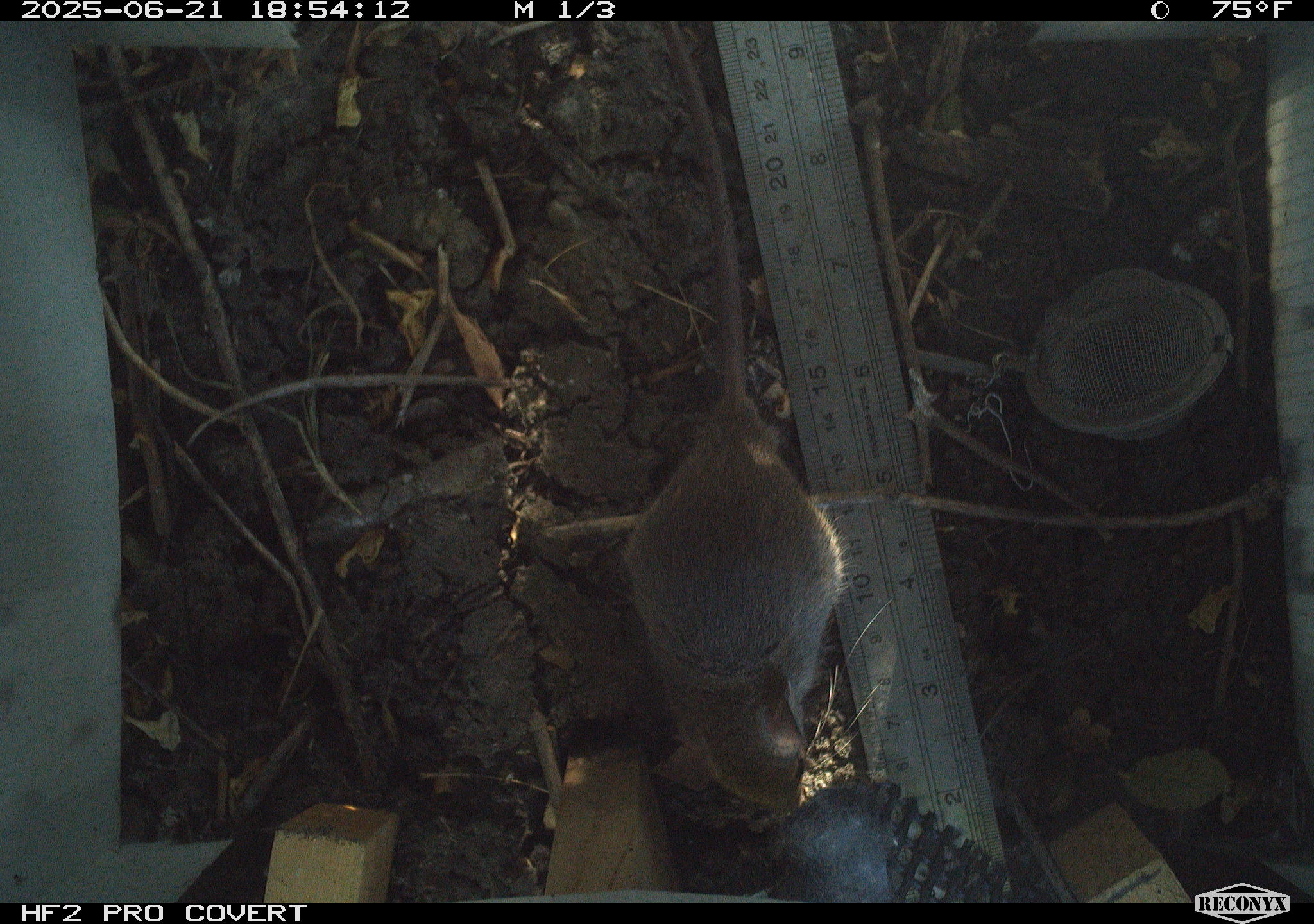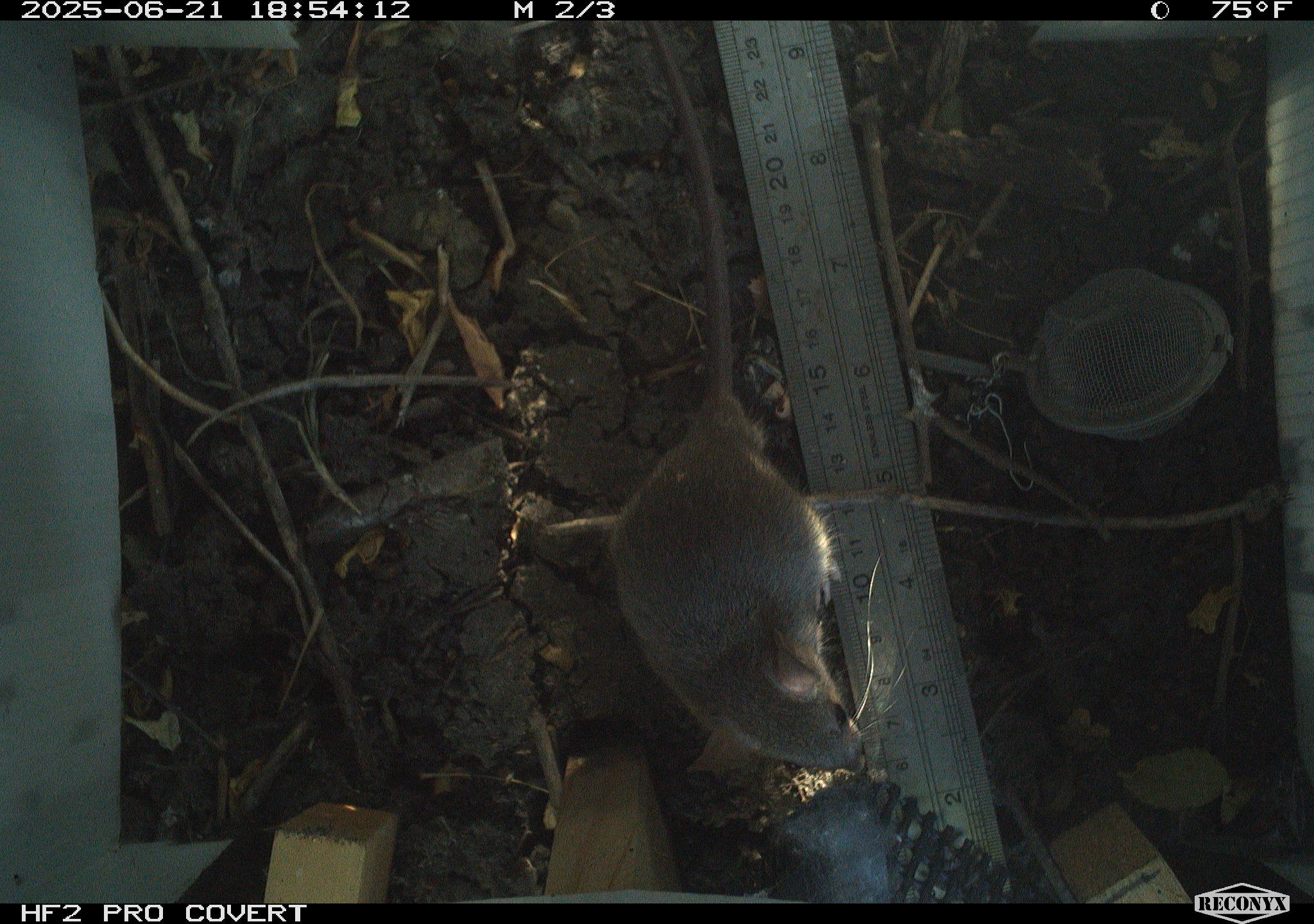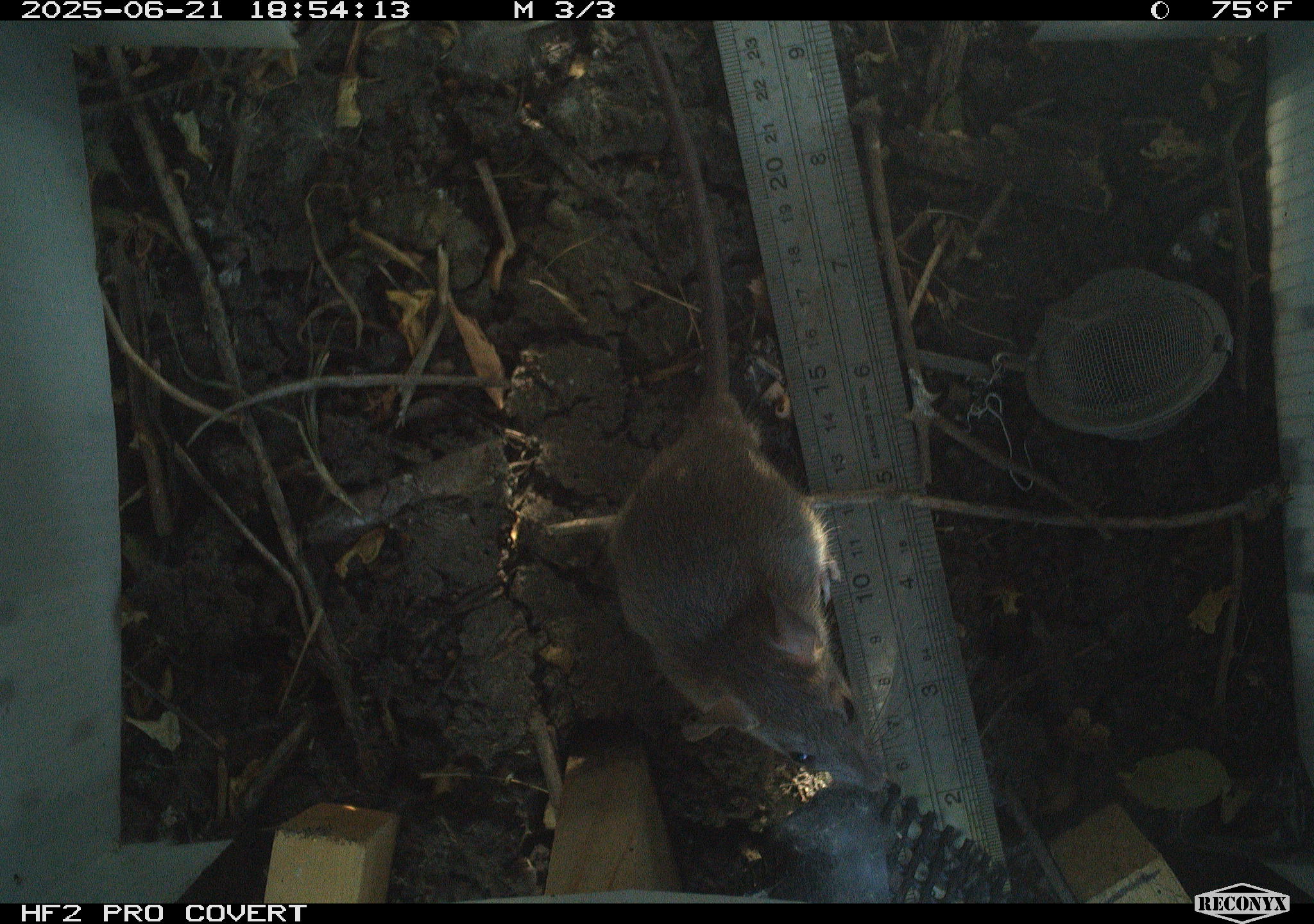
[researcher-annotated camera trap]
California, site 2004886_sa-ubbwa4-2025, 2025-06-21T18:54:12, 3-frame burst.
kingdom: Animalia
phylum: Chordata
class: Mammalia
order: Rodentia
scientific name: Rodentia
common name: rodent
Rodent (Rodentia).